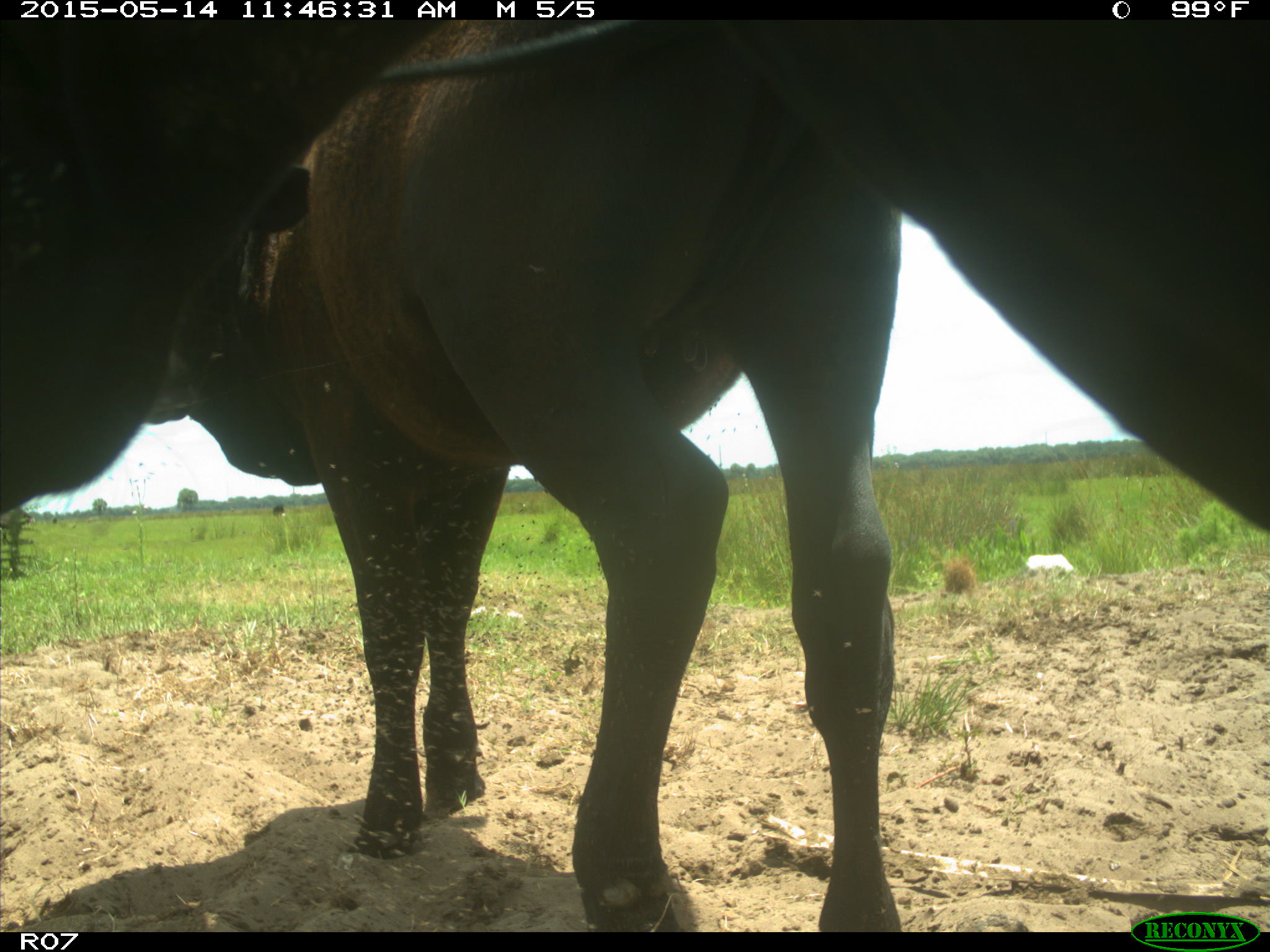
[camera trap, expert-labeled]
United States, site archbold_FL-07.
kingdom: Animalia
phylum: Chordata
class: Mammalia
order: Artiodactyla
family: Bovidae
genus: Bos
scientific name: Bos taurus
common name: domestic cow